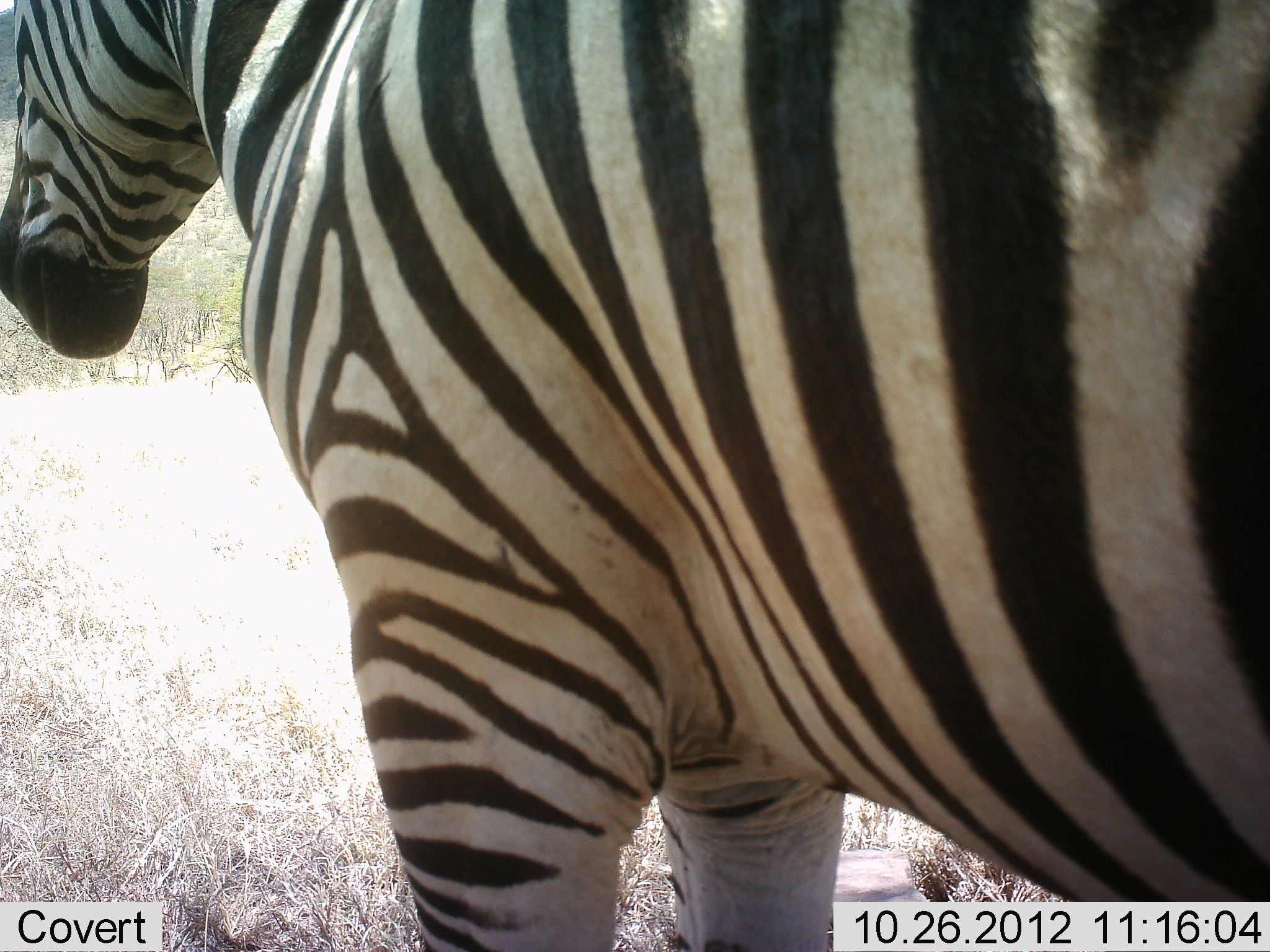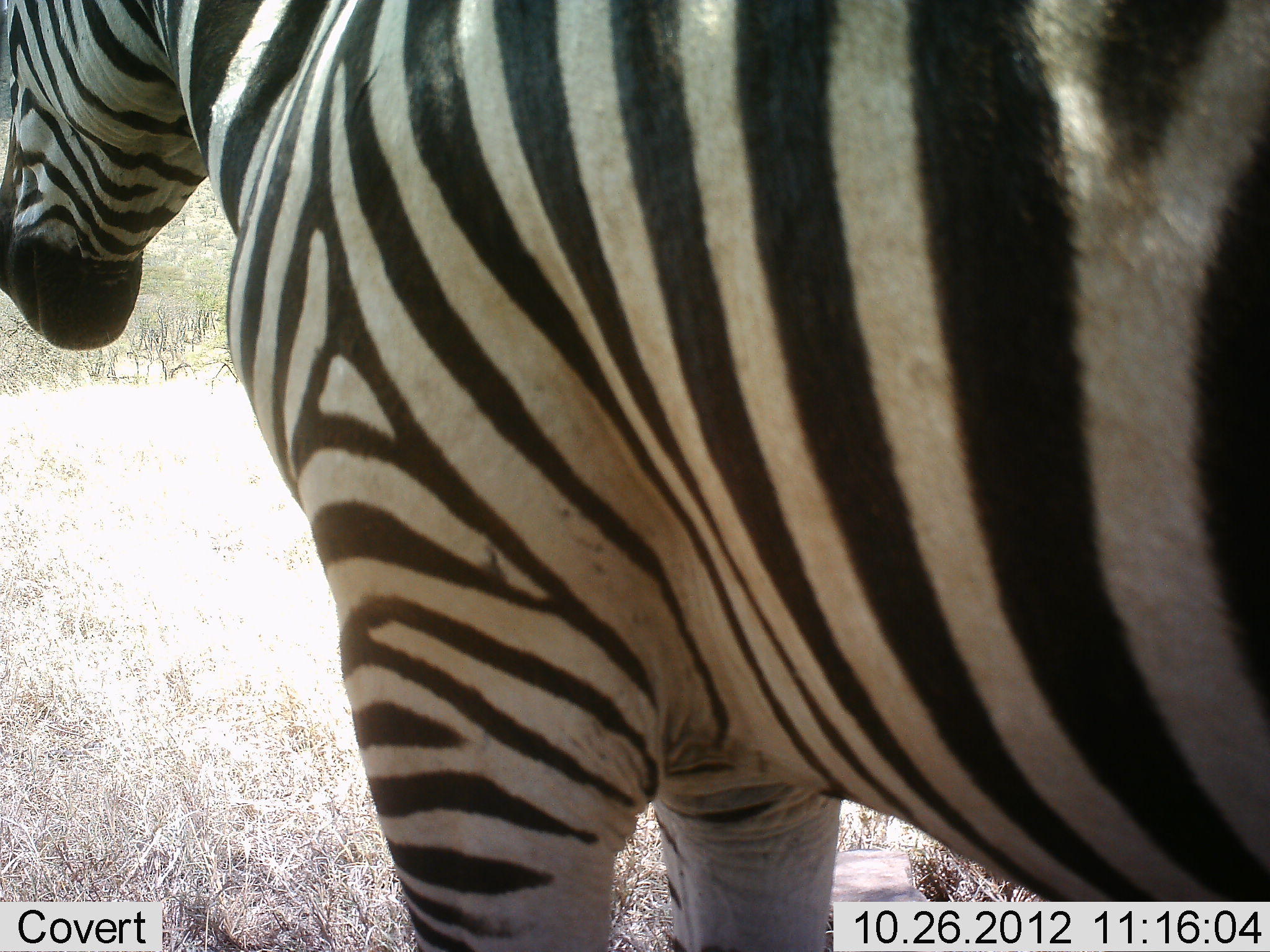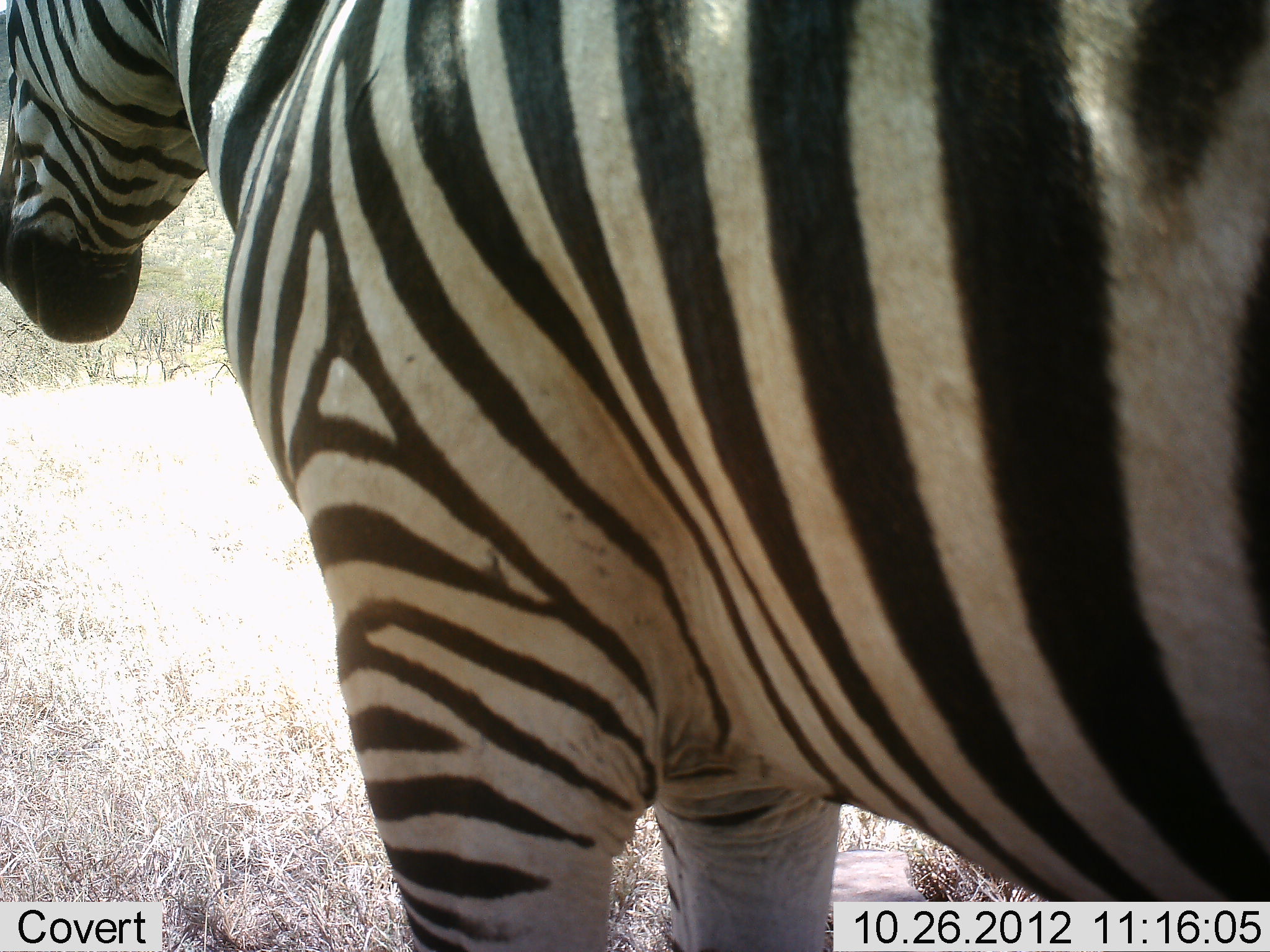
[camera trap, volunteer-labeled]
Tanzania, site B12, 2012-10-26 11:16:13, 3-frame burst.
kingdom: Animalia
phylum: Chordata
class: Mammalia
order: Perissodactyla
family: Equidae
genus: Equus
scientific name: Equus quagga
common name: plains zebra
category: zebra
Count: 1.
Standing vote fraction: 90%.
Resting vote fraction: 10%.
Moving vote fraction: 10%.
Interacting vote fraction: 10%.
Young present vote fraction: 0%.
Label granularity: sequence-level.